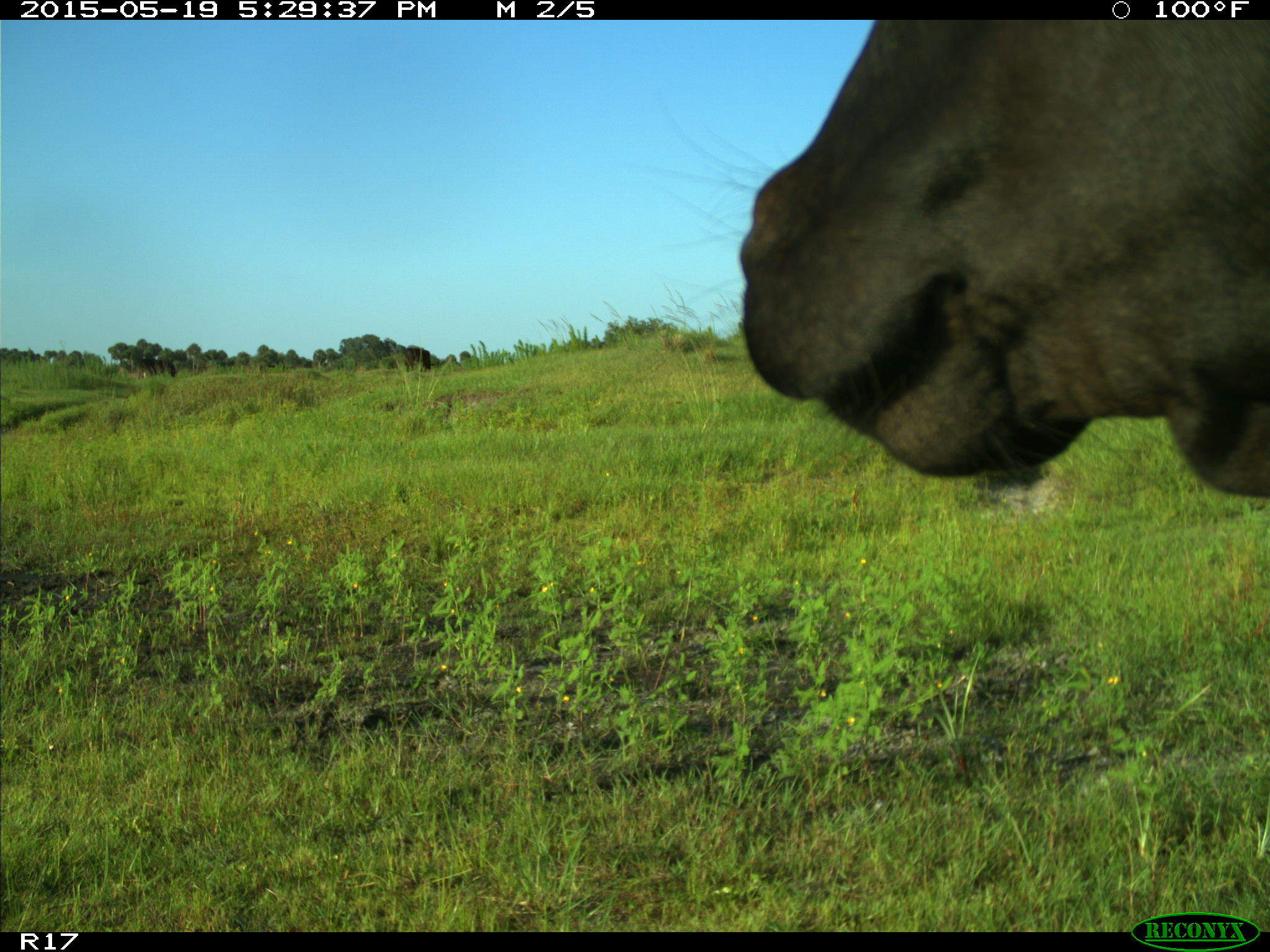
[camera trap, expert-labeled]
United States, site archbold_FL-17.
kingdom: Animalia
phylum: Chordata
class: Mammalia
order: Artiodactyla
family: Bovidae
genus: Bos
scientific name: Bos taurus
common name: domestic cow